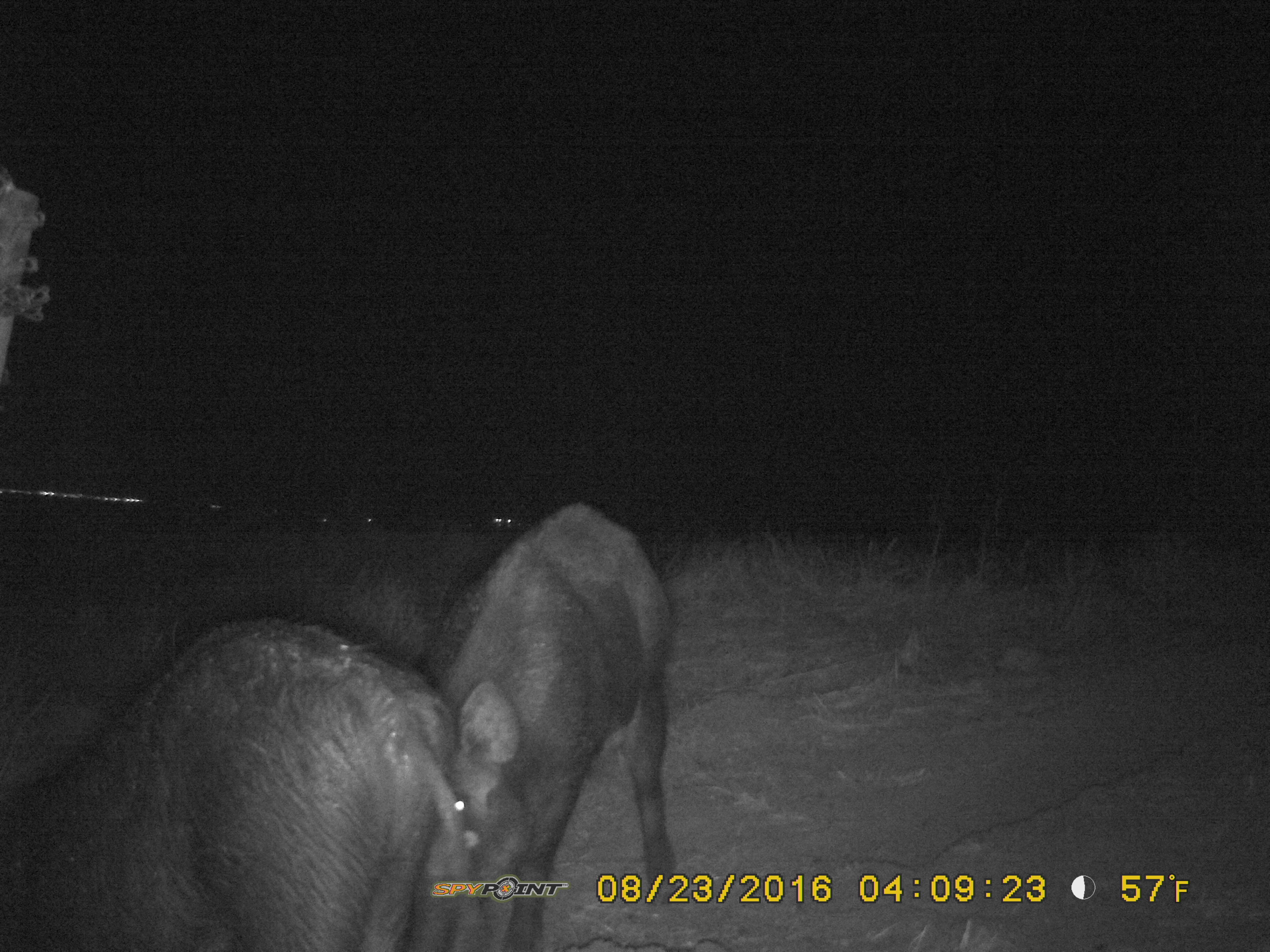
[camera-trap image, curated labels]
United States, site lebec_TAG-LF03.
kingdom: Animalia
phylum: Chordata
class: Mammalia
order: Artiodactyla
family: Suidae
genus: Sus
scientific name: Sus scrofa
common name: wild boar